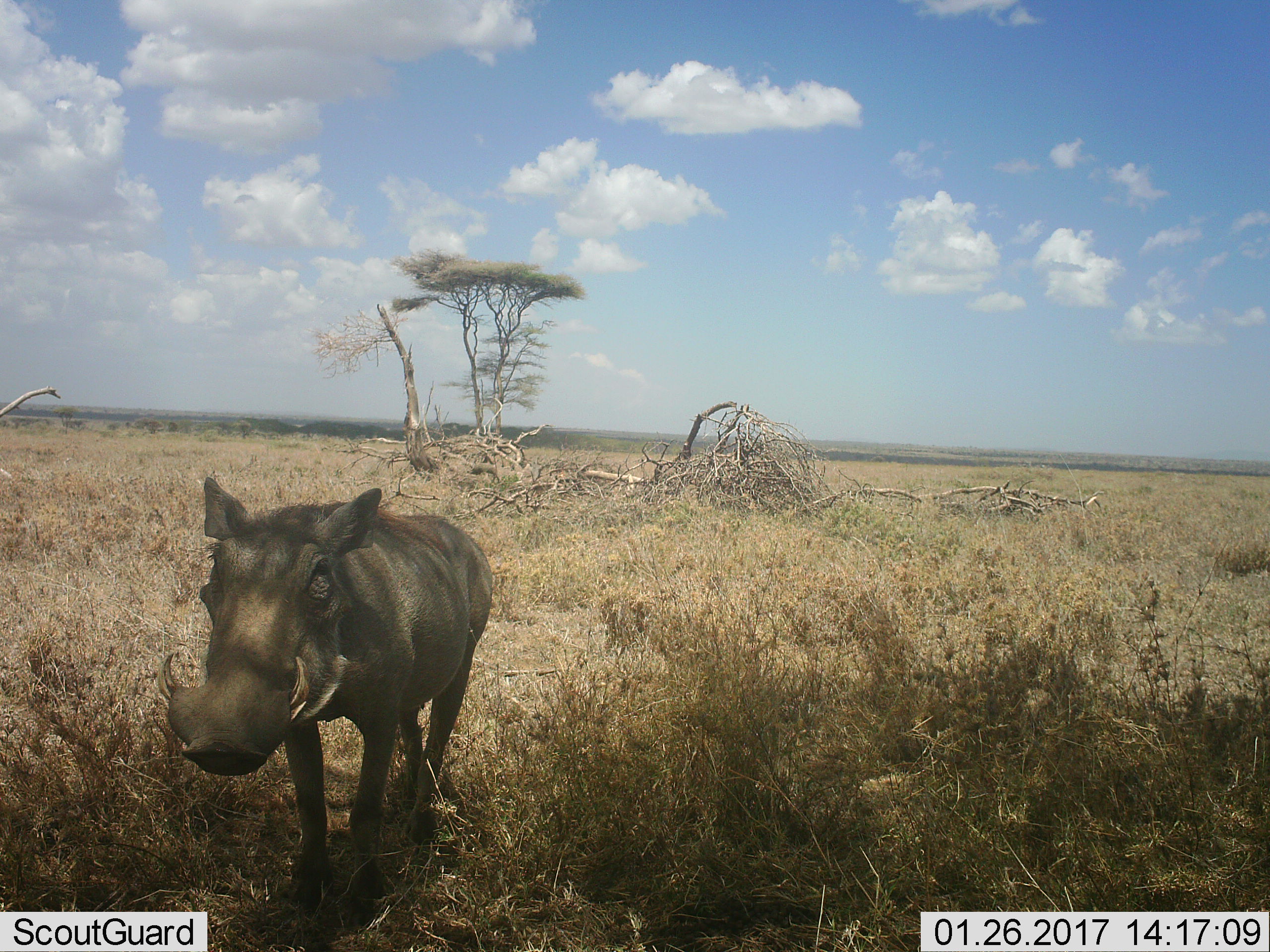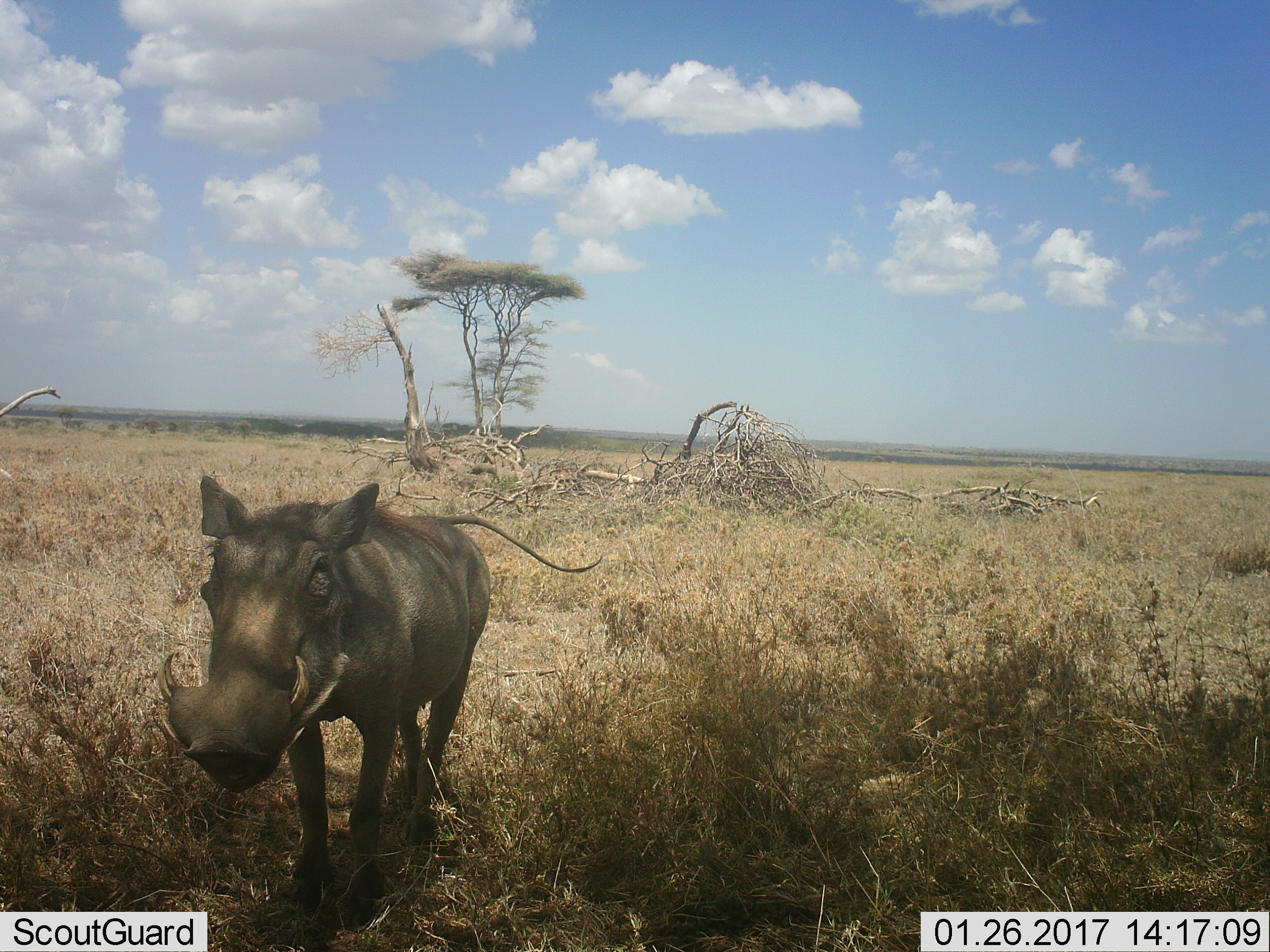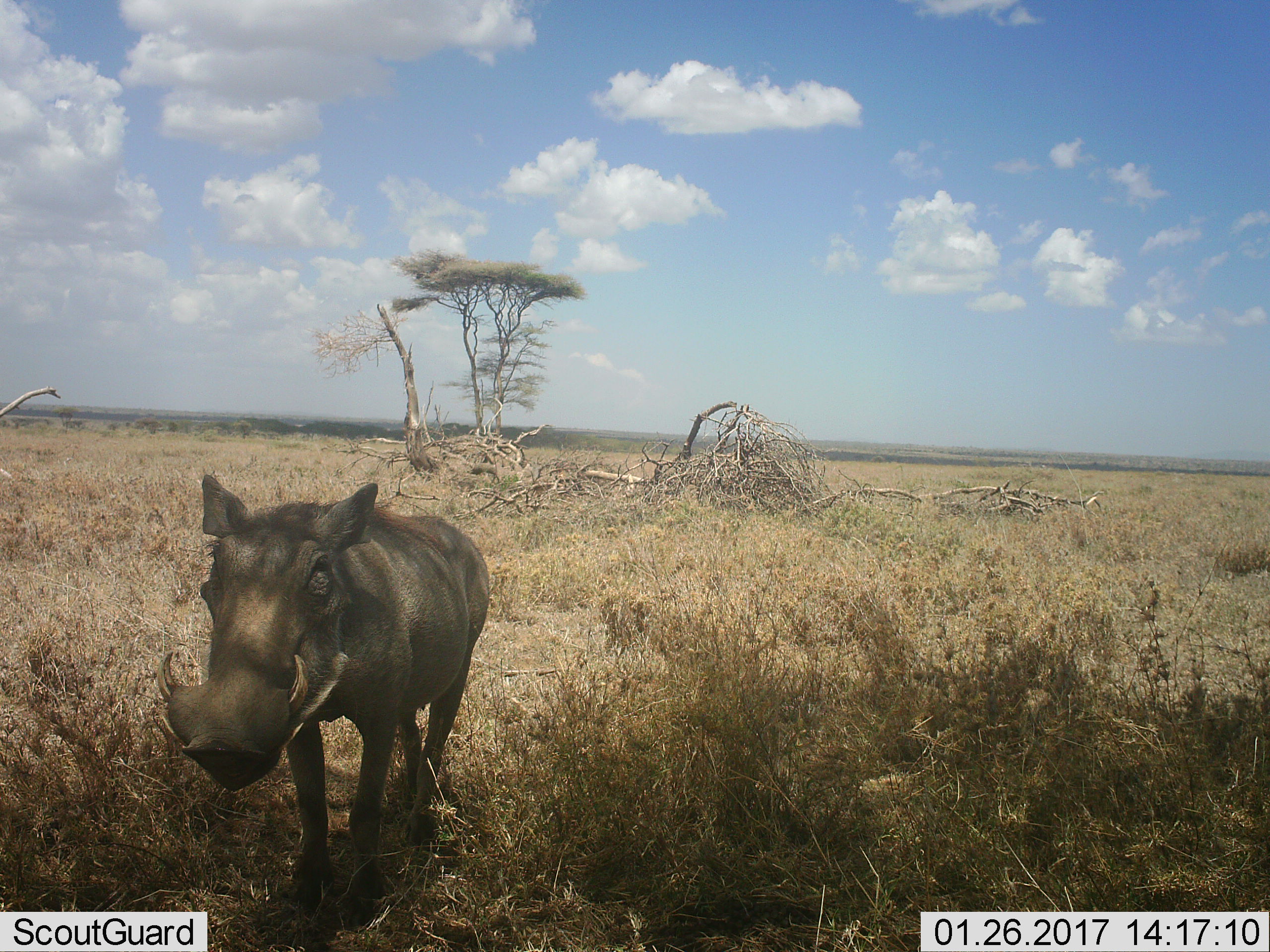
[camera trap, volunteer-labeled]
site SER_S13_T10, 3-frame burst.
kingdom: Animalia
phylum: Chordata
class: Mammalia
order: Artiodactyla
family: Suidae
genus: Phacochoerus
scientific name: Phacochoerus africanus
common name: warthog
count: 1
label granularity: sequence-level